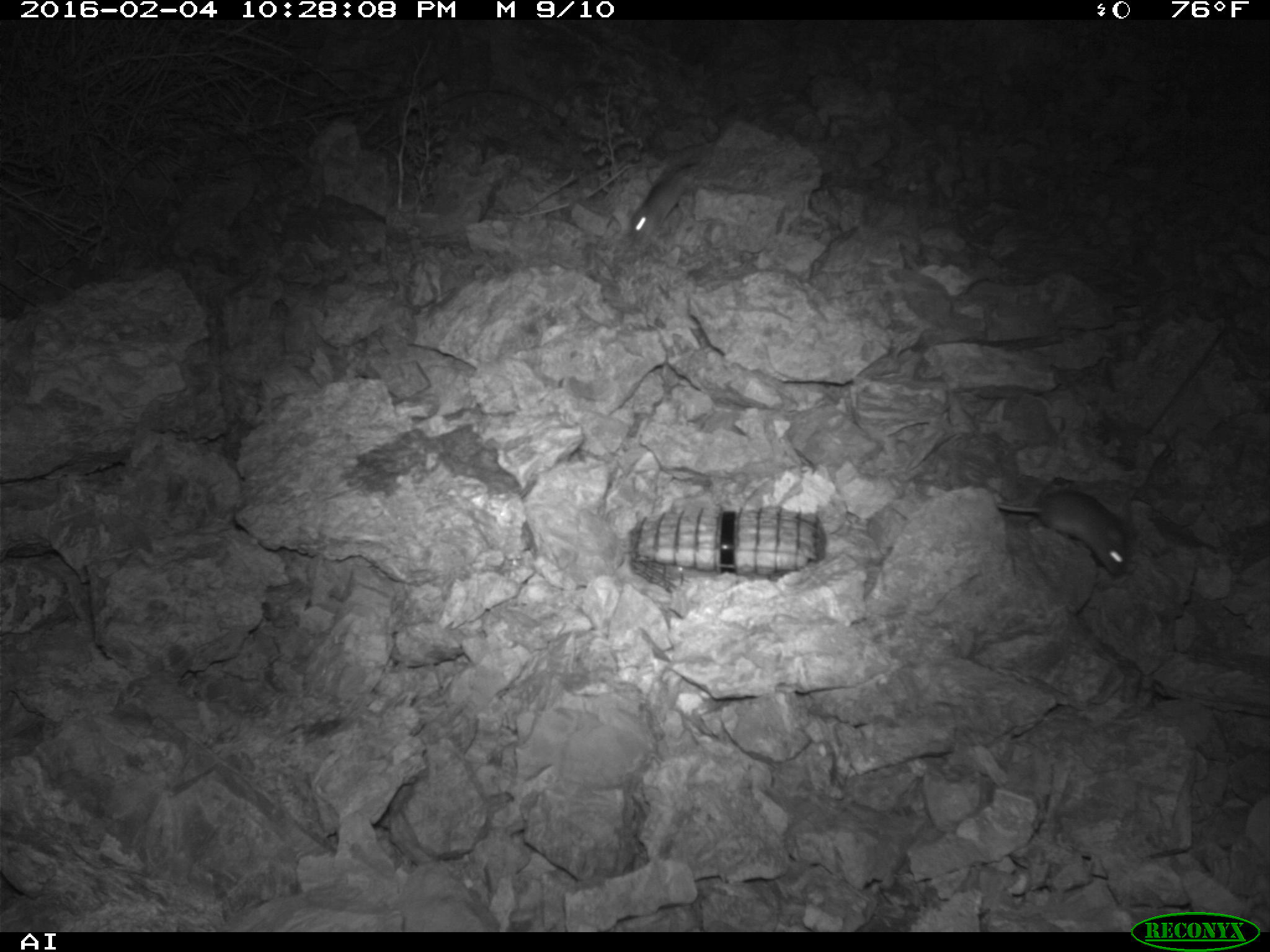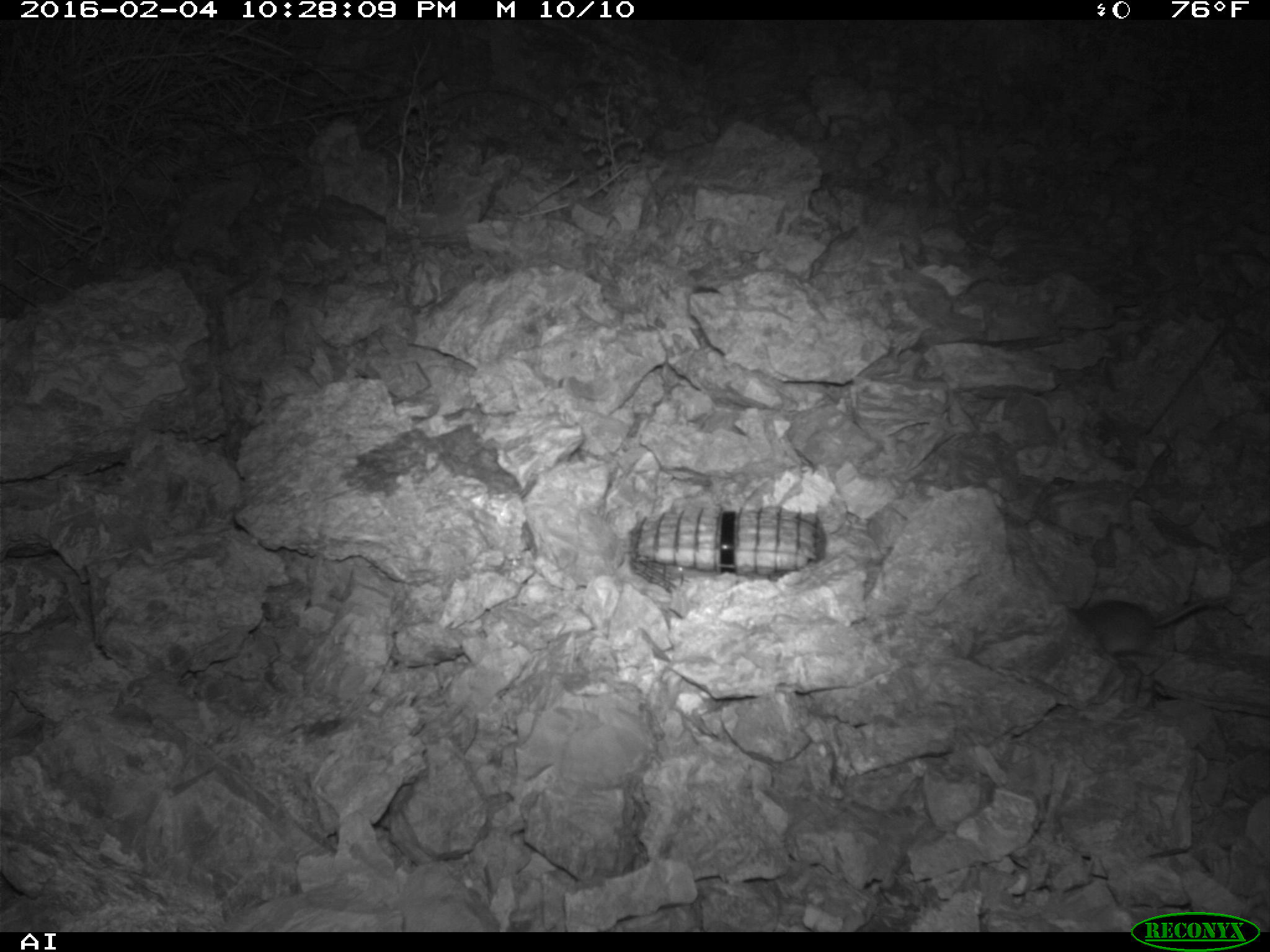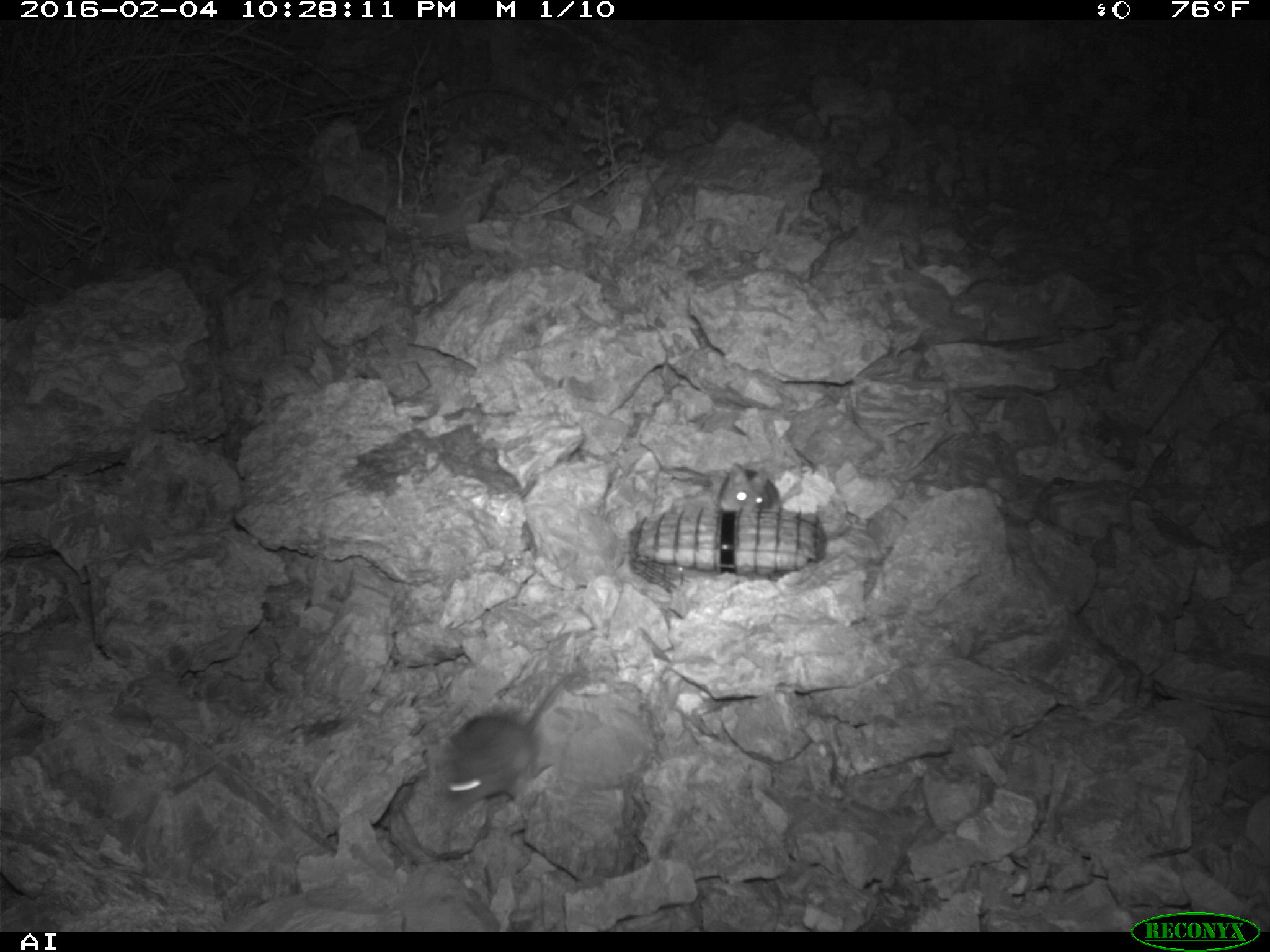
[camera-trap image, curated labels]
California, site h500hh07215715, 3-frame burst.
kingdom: Animalia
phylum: Chordata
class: Mammalia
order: Rodentia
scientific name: Rodentia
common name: rodent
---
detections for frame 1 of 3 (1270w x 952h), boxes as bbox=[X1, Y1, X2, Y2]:
rodent: bbox=[997, 490, 1130, 576]; bbox=[629, 163, 698, 248]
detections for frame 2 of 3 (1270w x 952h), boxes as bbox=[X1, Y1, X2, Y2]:
rodent: bbox=[1072, 599, 1230, 658]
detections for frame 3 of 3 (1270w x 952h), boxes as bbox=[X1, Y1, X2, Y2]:
rodent: bbox=[440, 671, 580, 806]; bbox=[715, 460, 804, 513]